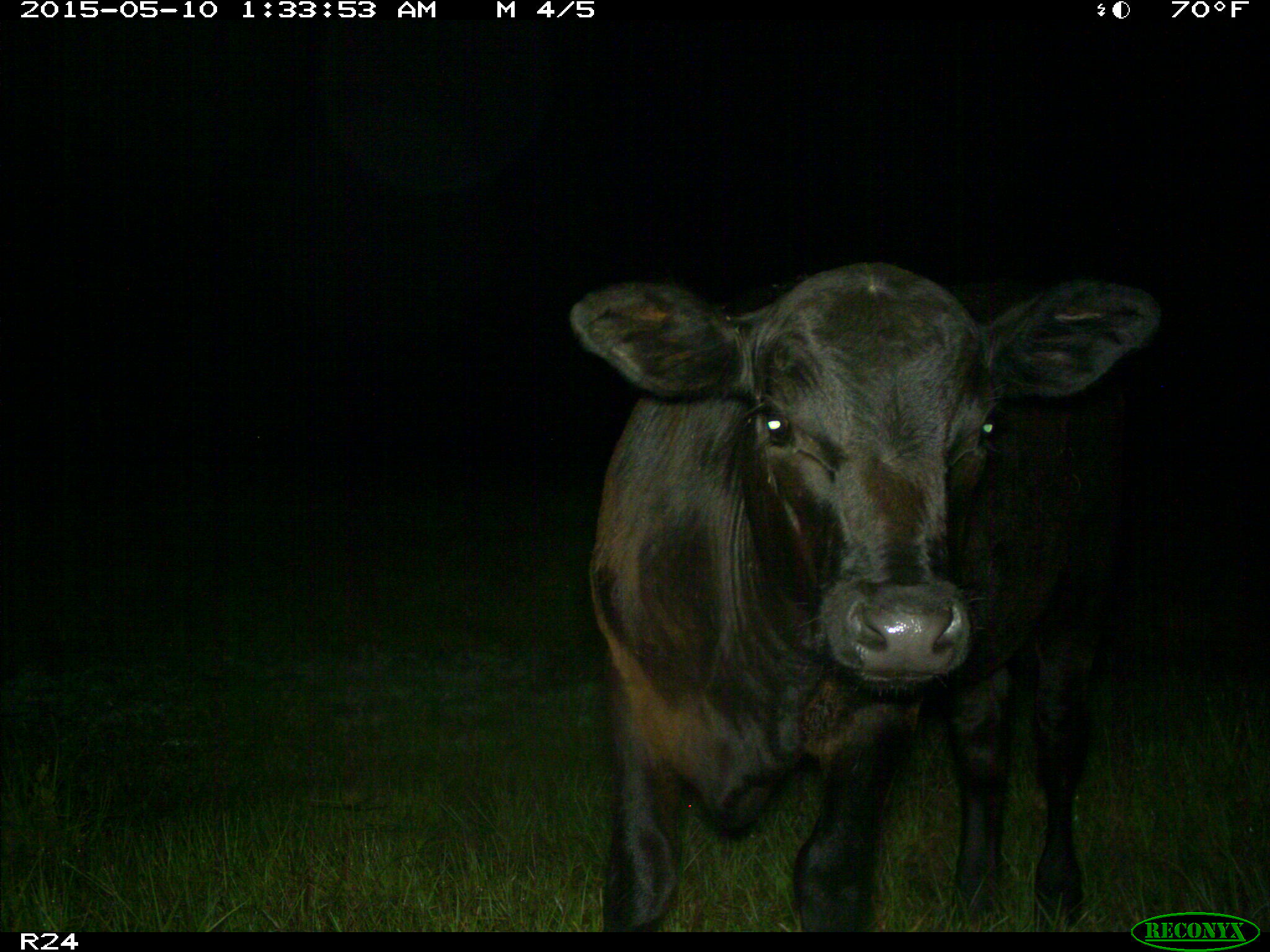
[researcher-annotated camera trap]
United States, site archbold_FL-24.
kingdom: Animalia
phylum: Chordata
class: Mammalia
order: Artiodactyla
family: Bovidae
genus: Bos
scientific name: Bos taurus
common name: domestic cow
Bos taurus (domestic cow).